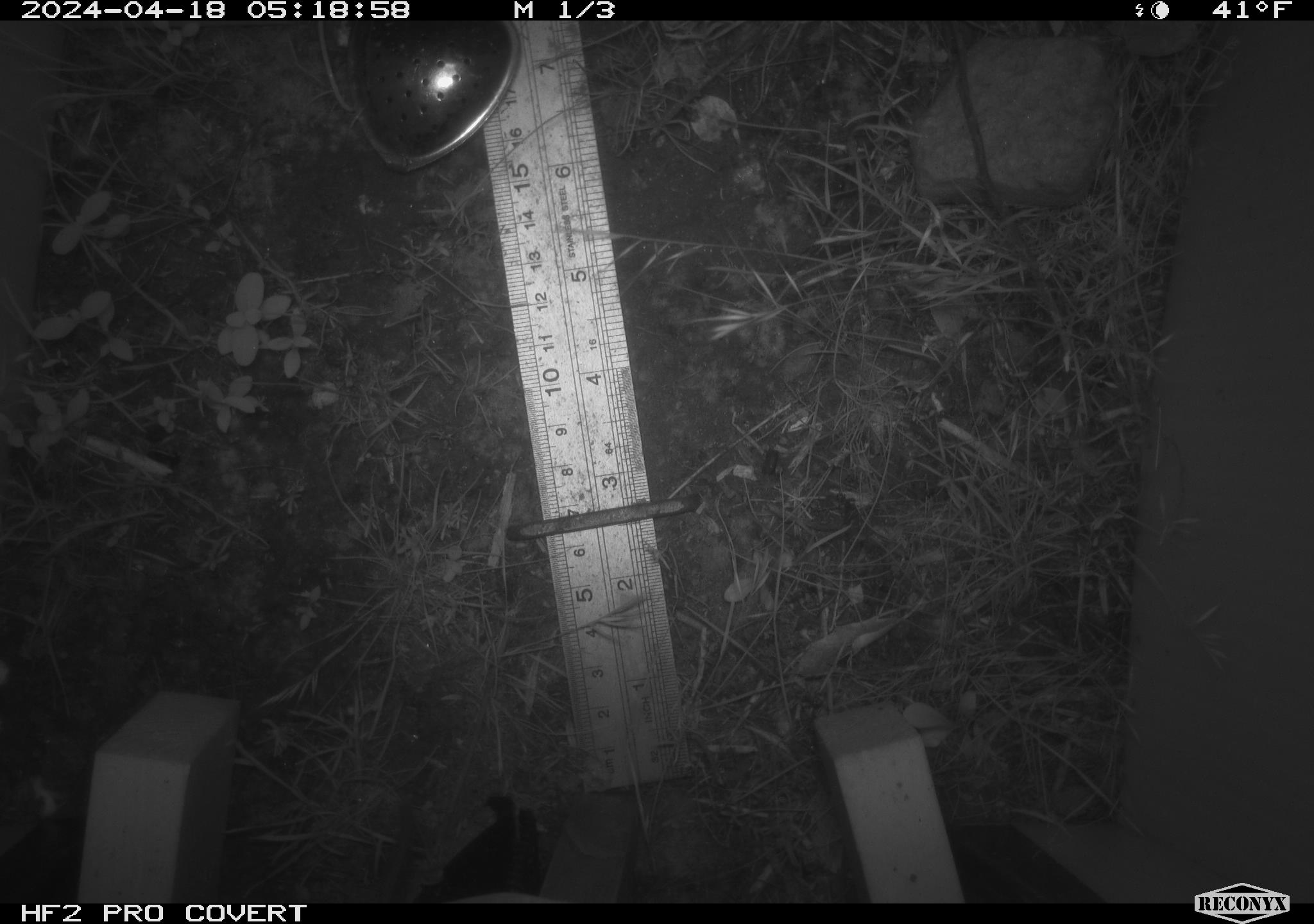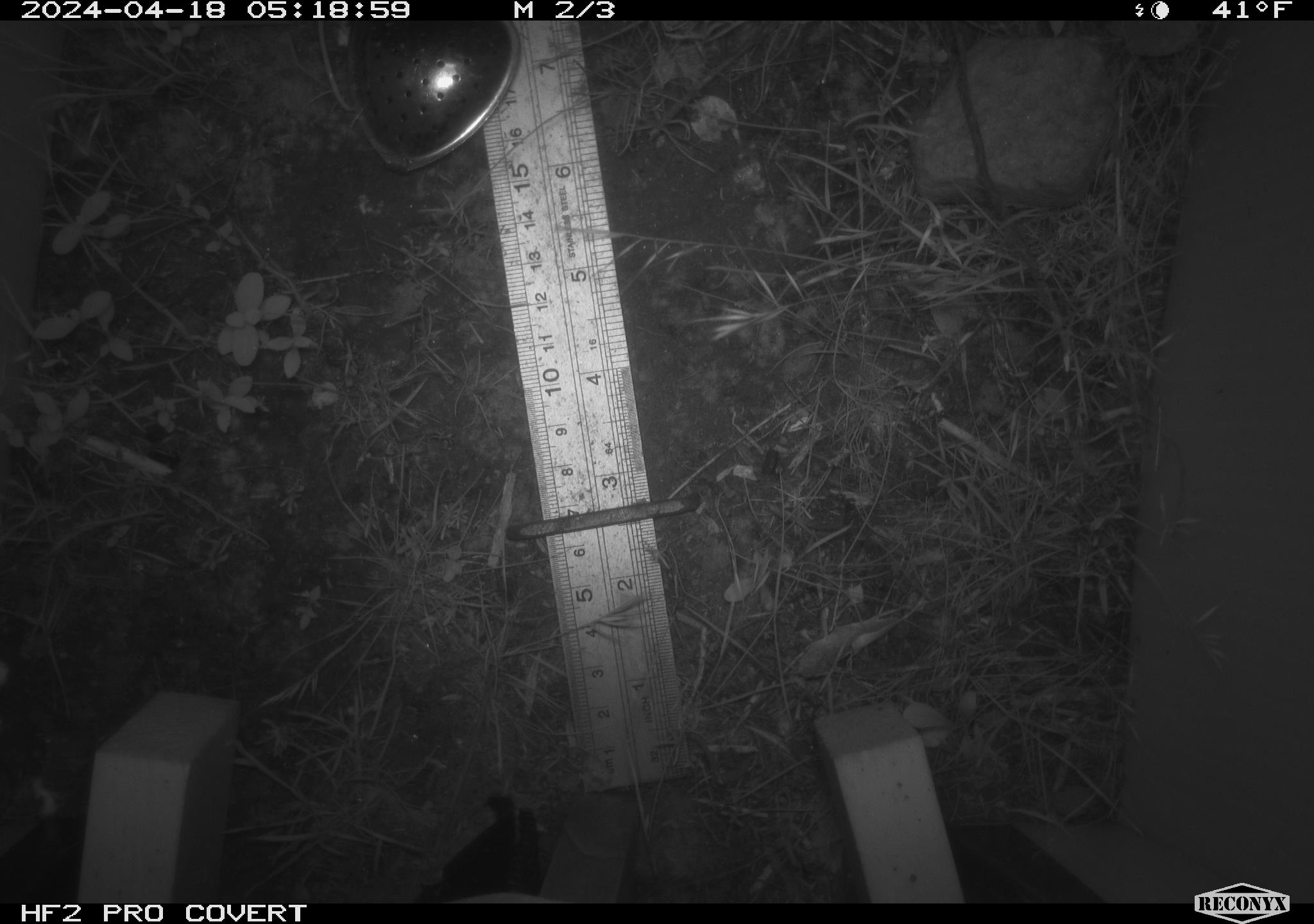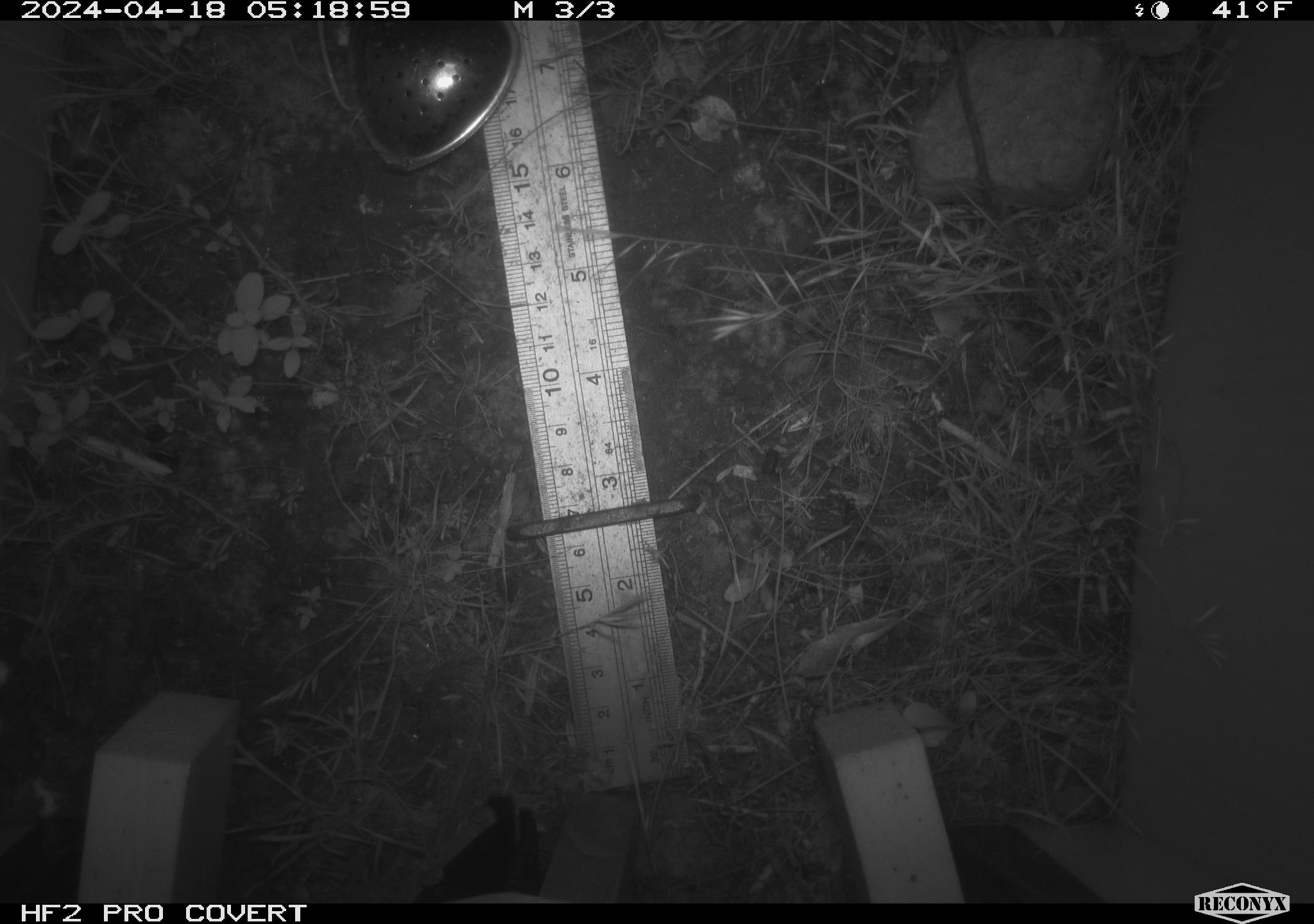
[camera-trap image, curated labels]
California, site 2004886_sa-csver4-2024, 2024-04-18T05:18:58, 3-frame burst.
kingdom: Animalia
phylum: Chordata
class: Mammalia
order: Rodentia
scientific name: Rodentia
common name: mouse species